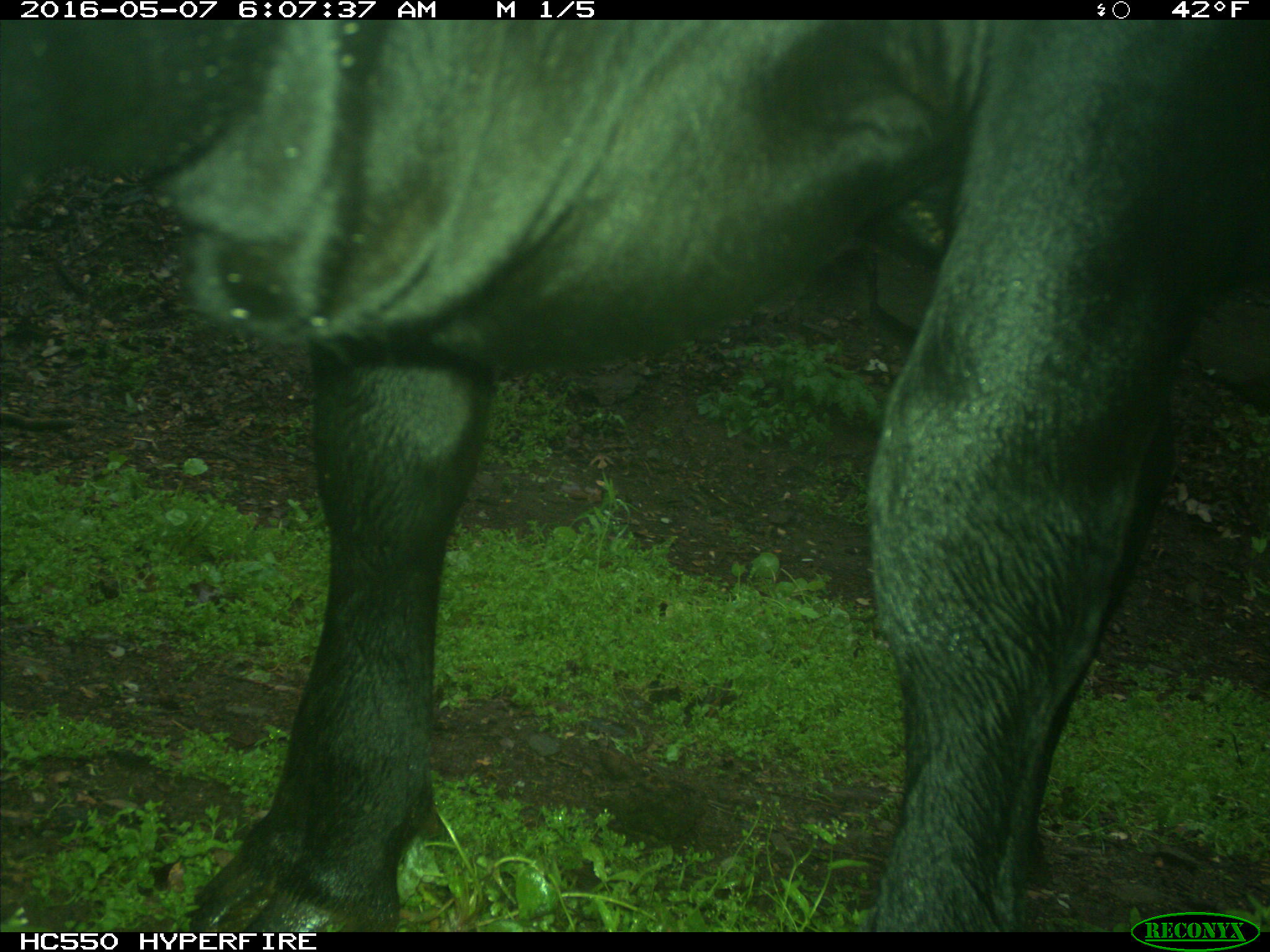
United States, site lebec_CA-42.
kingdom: Animalia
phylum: Chordata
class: Mammalia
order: Artiodactyla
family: Bovidae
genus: Bos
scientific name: Bos taurus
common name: domestic cow